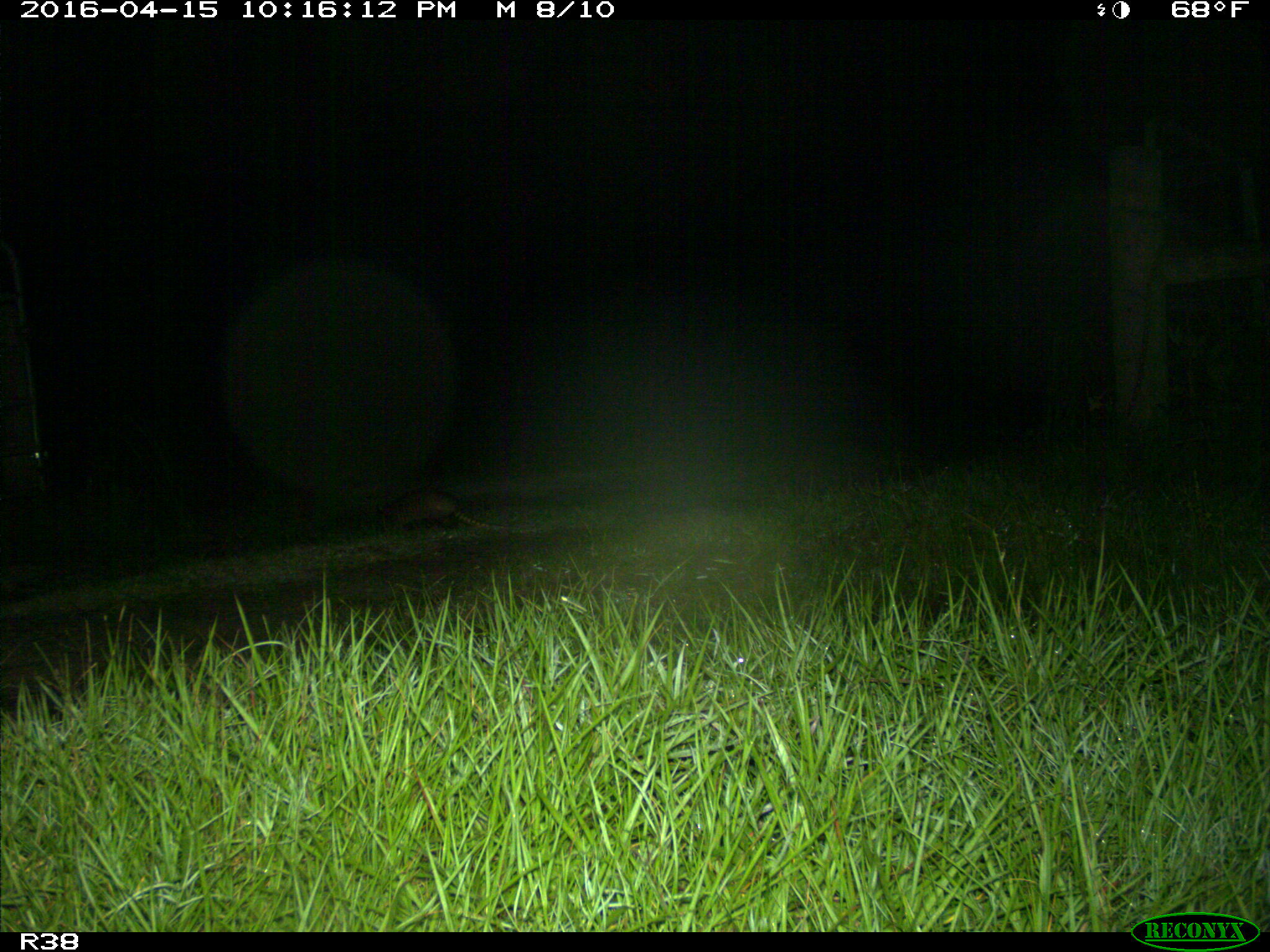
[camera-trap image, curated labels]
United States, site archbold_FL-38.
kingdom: Animalia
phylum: Chordata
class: Mammalia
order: Cingulata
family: Dasypodidae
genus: Dasypus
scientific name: Dasypus novemcinctus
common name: nine-banded armadillo